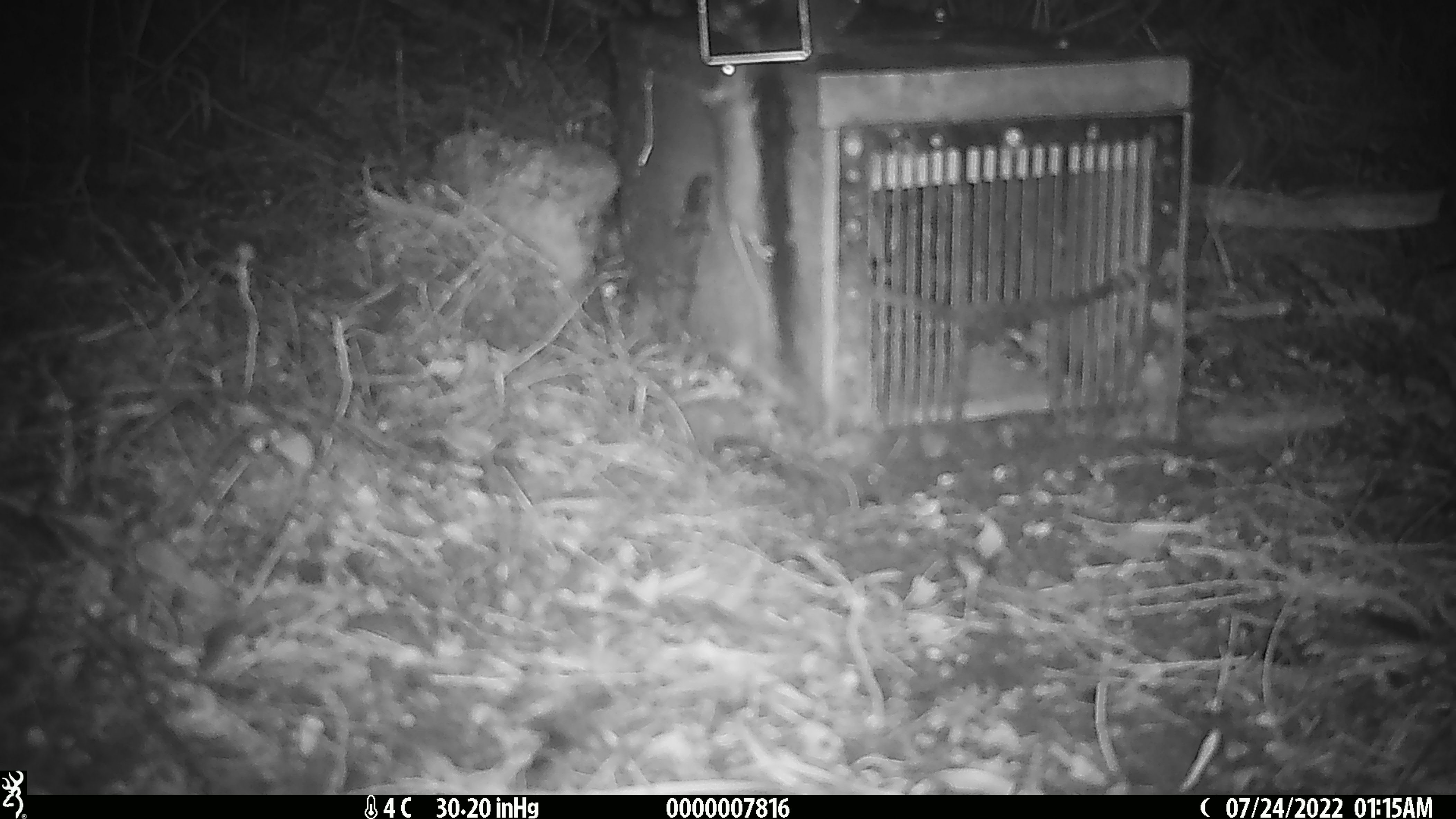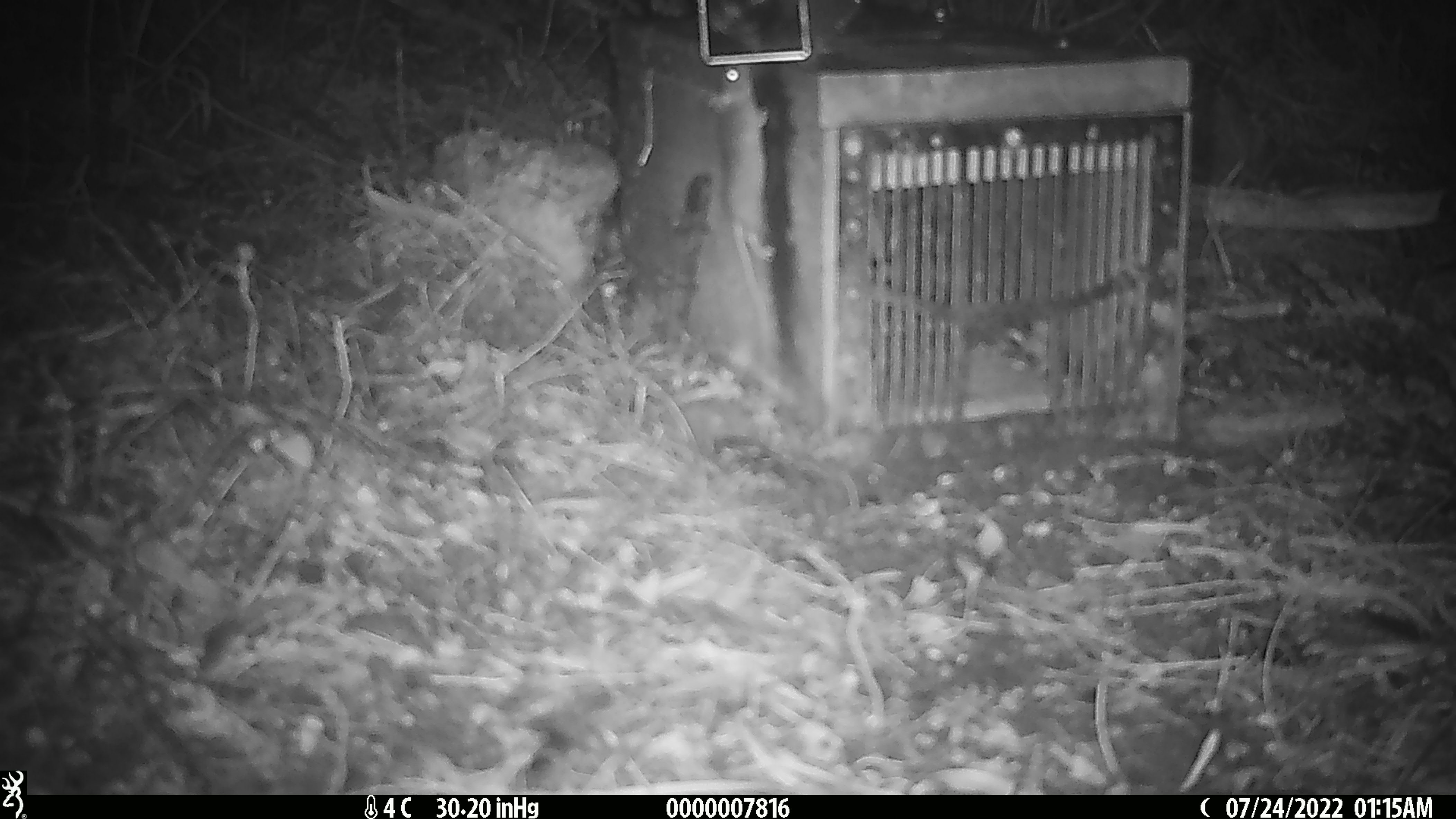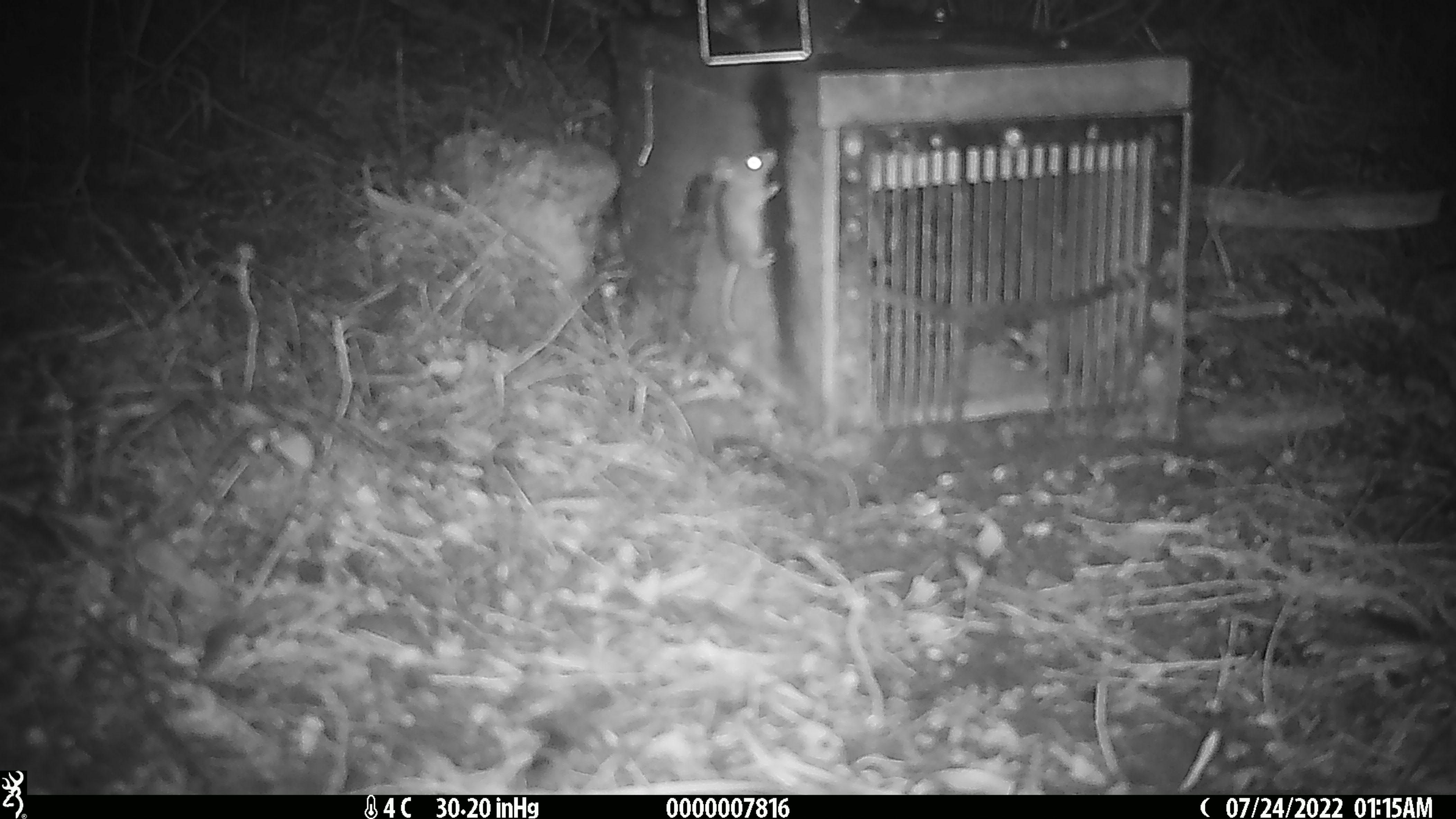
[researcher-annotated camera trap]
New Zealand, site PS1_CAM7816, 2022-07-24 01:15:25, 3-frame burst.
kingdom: Animalia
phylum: Chordata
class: Mammalia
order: Rodentia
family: Muridae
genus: Mus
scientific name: Mus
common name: mouse